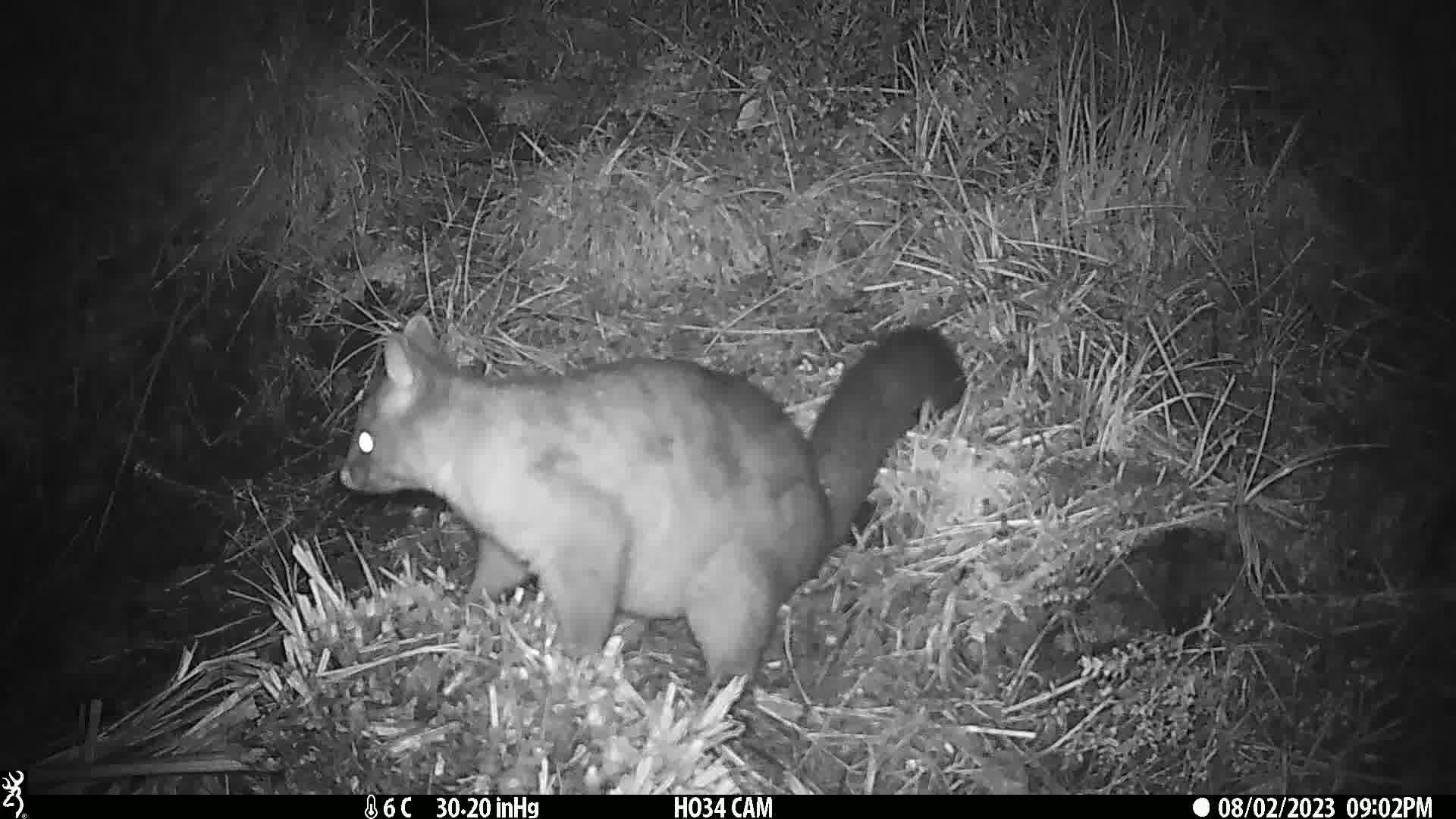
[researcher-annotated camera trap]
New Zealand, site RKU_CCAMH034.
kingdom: Animalia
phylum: Chordata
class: Mammalia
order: Diprotodontia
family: Phalangeridae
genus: Trichosurus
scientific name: Trichosurus vulpecula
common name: common brushtail possum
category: possum